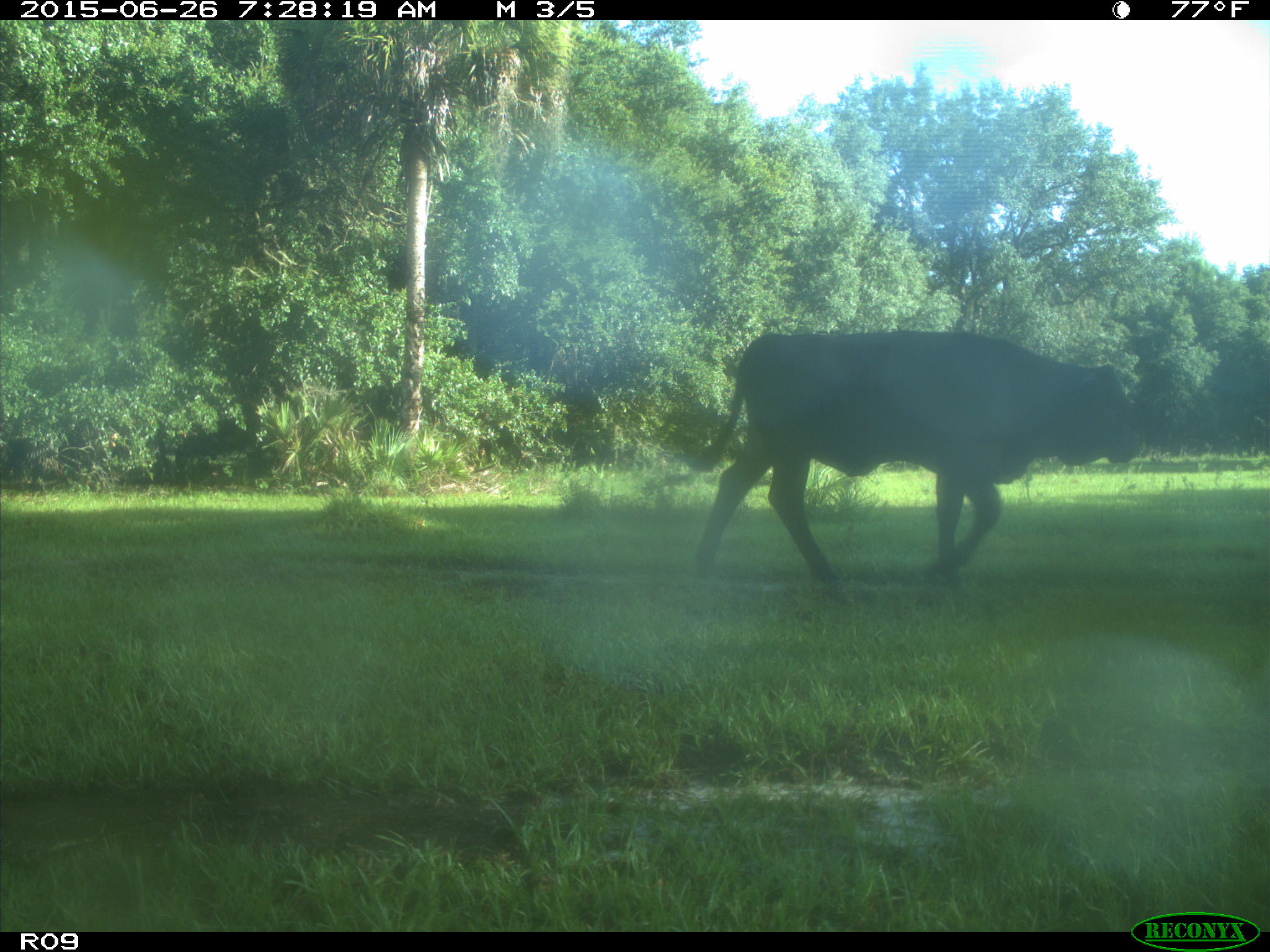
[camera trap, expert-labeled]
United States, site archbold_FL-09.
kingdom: Animalia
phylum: Chordata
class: Mammalia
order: Artiodactyla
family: Bovidae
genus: Bos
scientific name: Bos taurus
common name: domestic cow